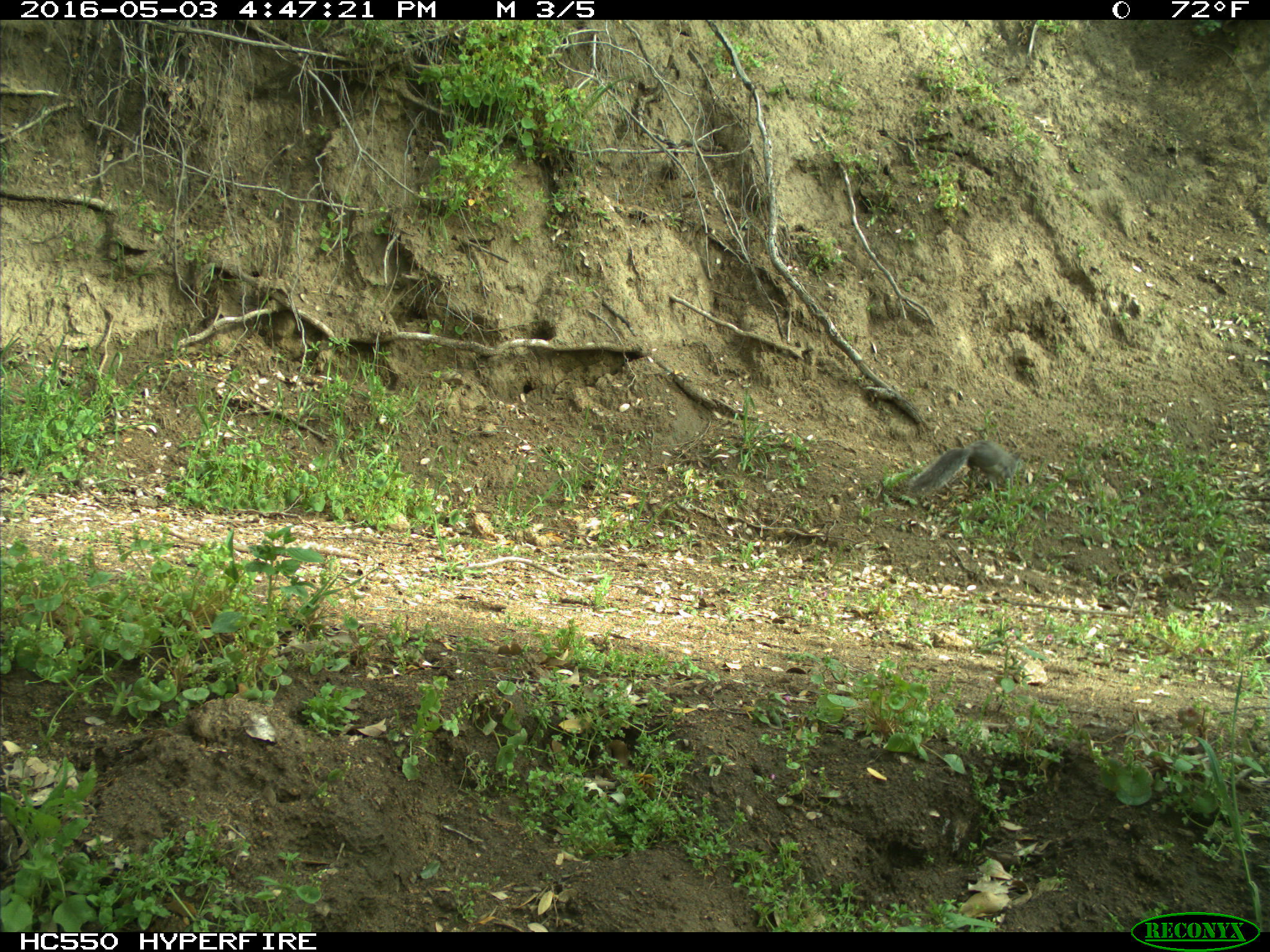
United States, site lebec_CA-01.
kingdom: Animalia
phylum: Chordata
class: Mammalia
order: Rodentia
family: Sciuridae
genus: Sciurus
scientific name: Sciurus carolinensis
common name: eastern gray squirrel